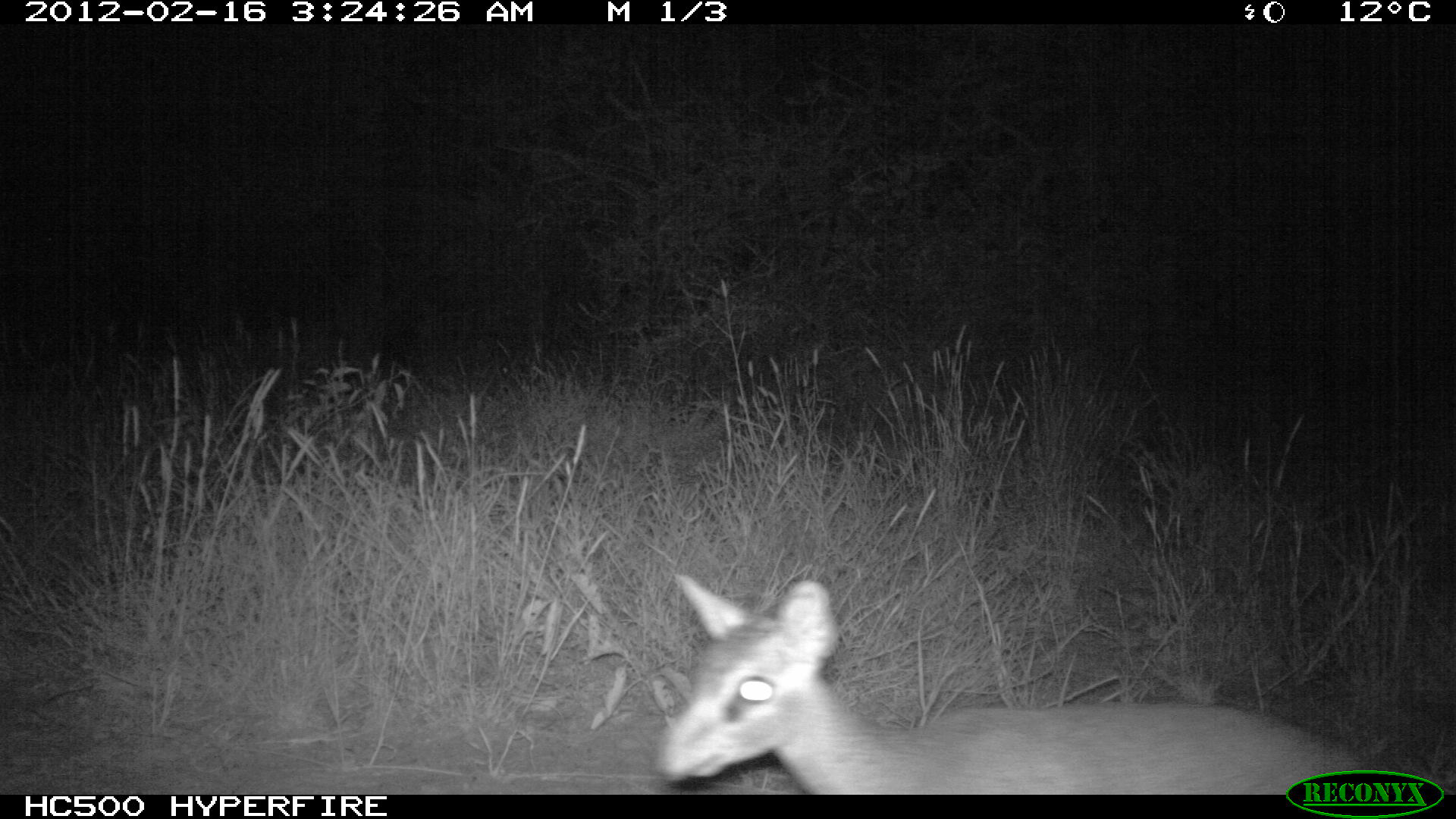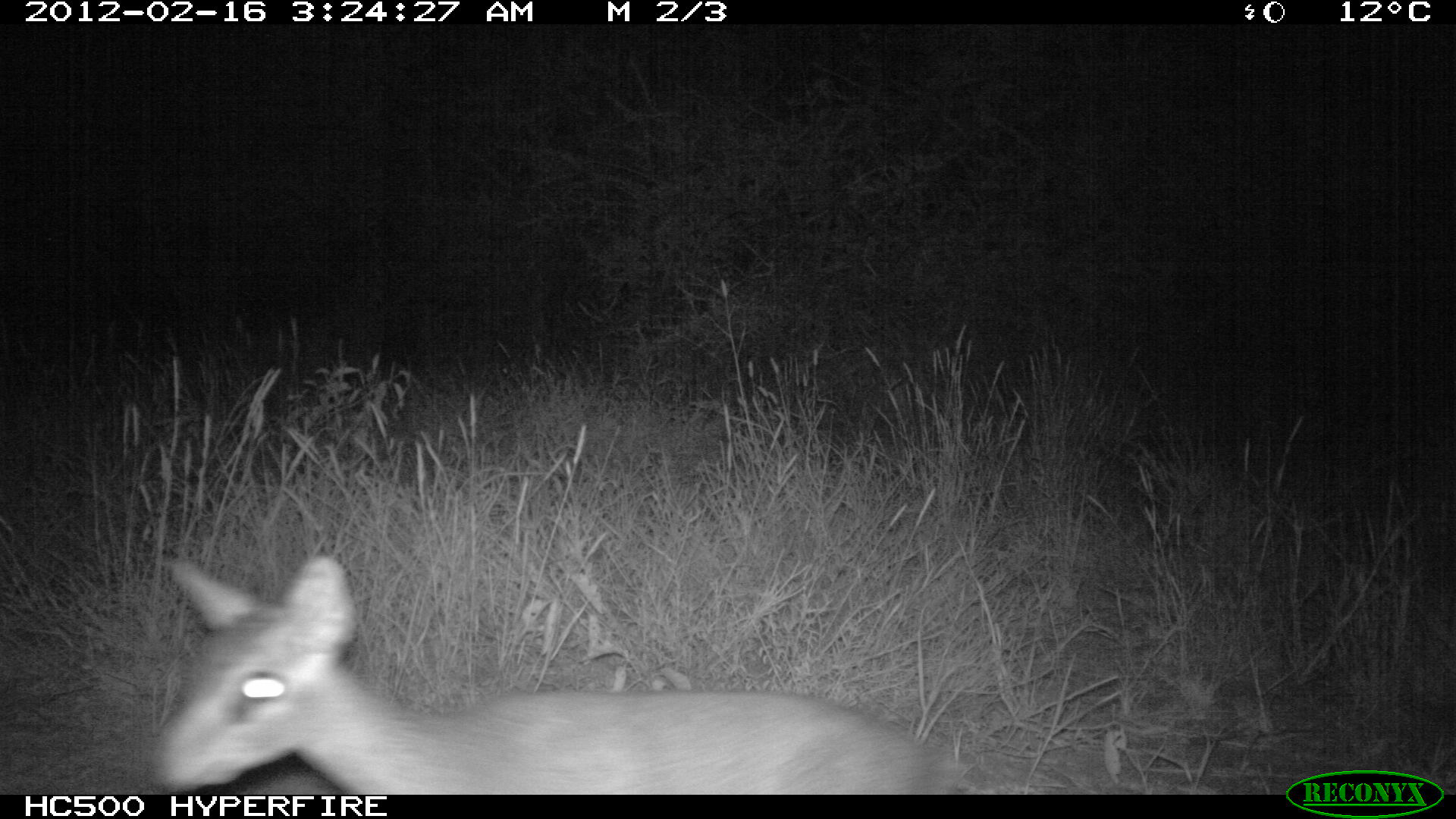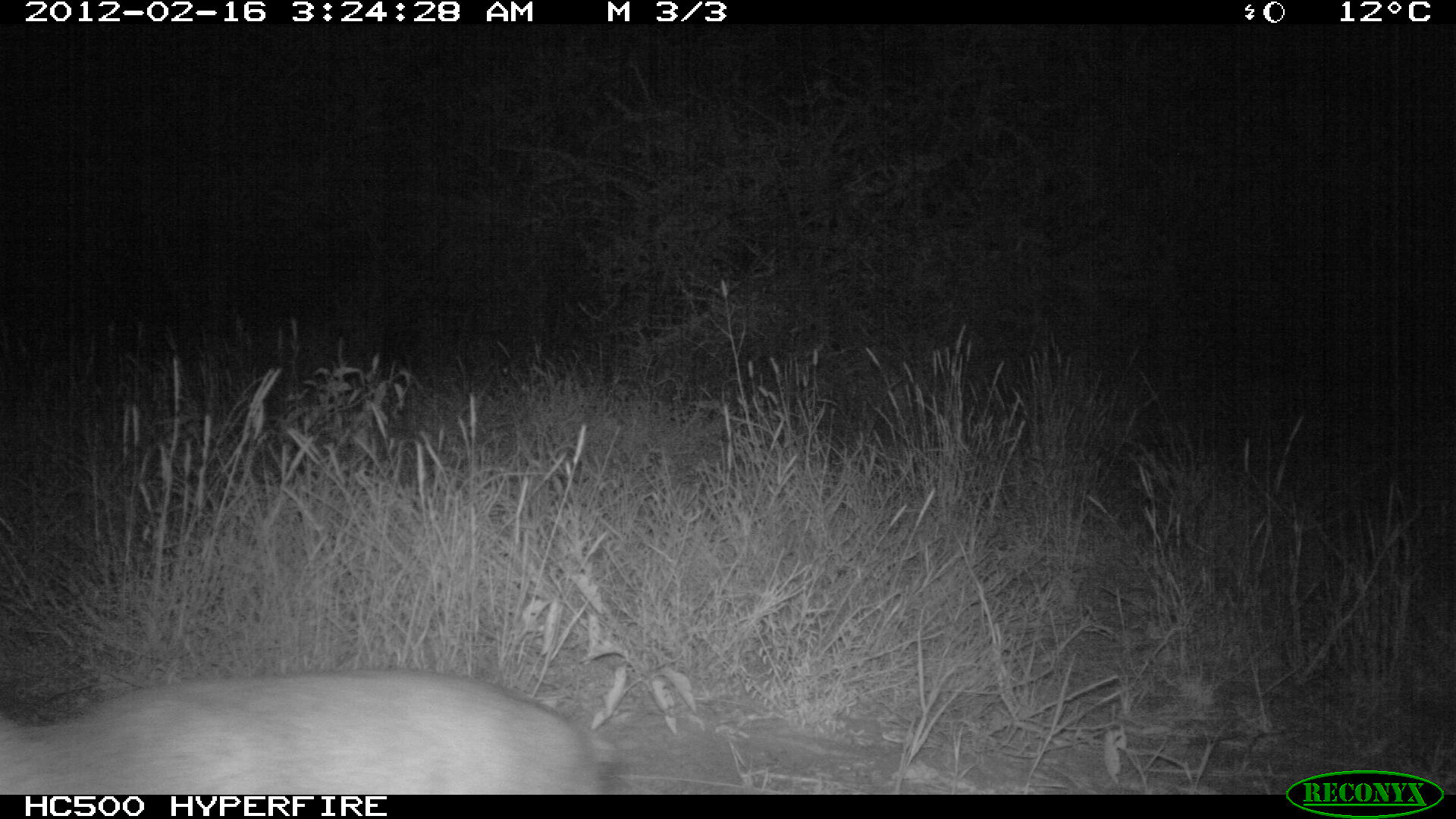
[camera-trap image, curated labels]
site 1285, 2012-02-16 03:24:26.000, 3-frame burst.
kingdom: Animalia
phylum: Chordata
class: Mammalia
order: Artiodactyla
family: Bovidae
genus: Madoqua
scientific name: Madoqua guentheri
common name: günther's dik-dik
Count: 1.